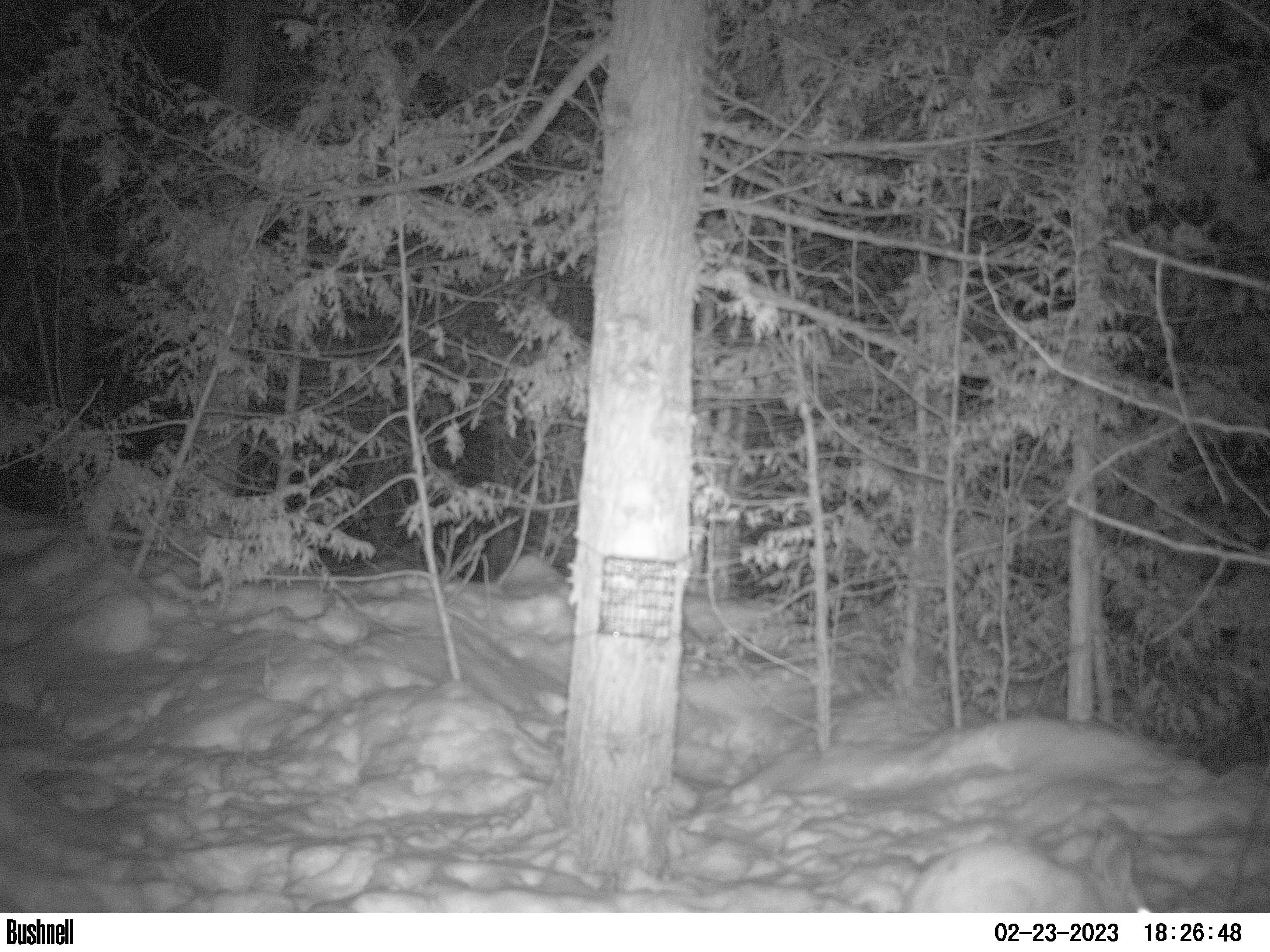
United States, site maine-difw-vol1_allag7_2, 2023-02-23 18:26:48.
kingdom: Animalia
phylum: Chordata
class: Mammalia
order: Lagomorpha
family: Leporidae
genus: Lepus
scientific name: Lepus americanus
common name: snowshoe hare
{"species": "snowshoe hare (Lepus americanus)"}